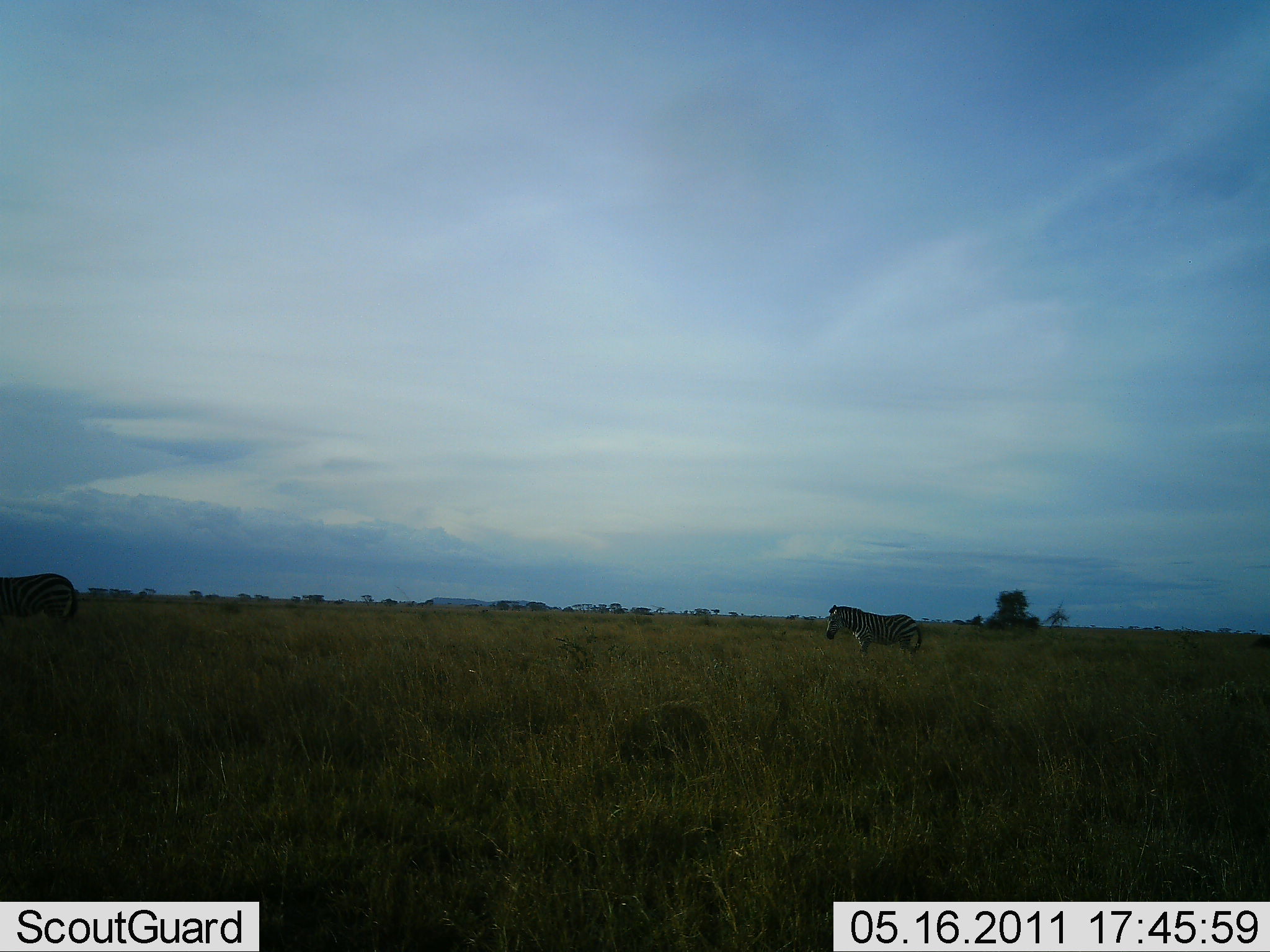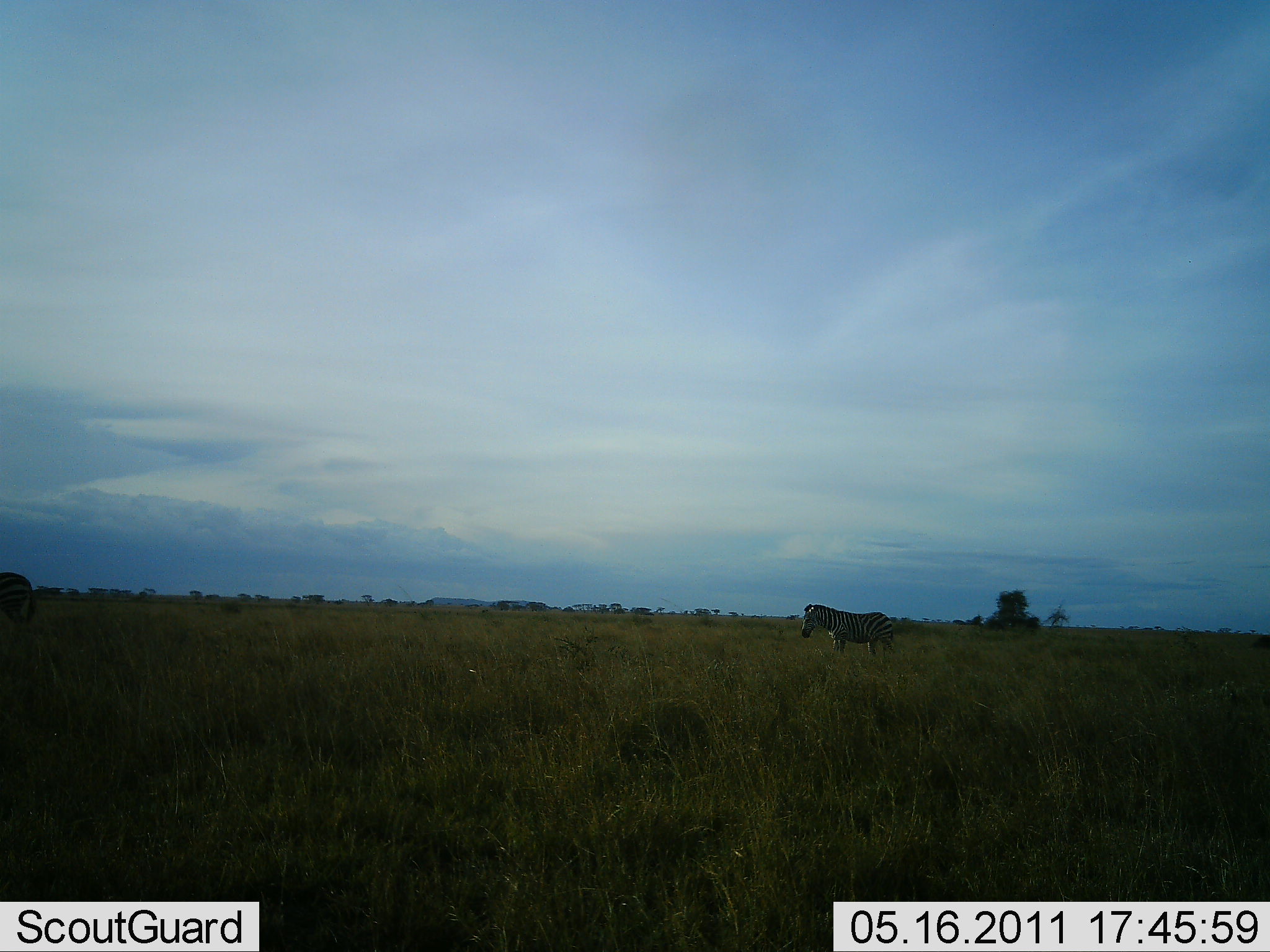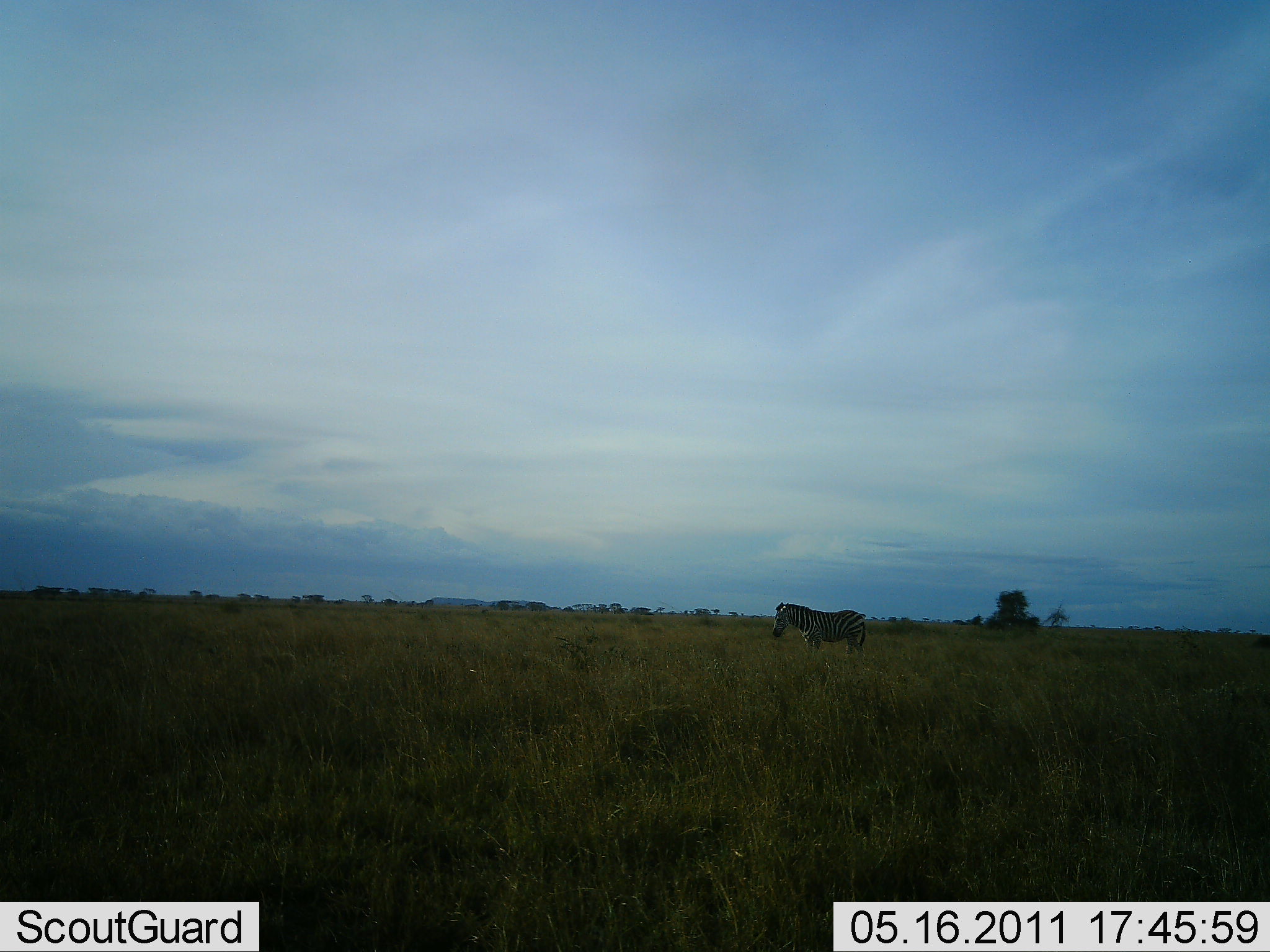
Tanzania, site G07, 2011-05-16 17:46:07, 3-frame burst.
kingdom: Animalia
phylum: Chordata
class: Mammalia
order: Perissodactyla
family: Equidae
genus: Equus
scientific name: Equus quagga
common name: plains zebra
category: zebra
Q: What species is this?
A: Zebra (plains zebra) (Equus quagga).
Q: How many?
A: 2.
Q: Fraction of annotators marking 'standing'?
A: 18%.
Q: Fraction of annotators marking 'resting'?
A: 0%.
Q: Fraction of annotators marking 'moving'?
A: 100%.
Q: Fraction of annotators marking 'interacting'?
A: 0%.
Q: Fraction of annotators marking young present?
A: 0%.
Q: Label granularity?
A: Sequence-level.